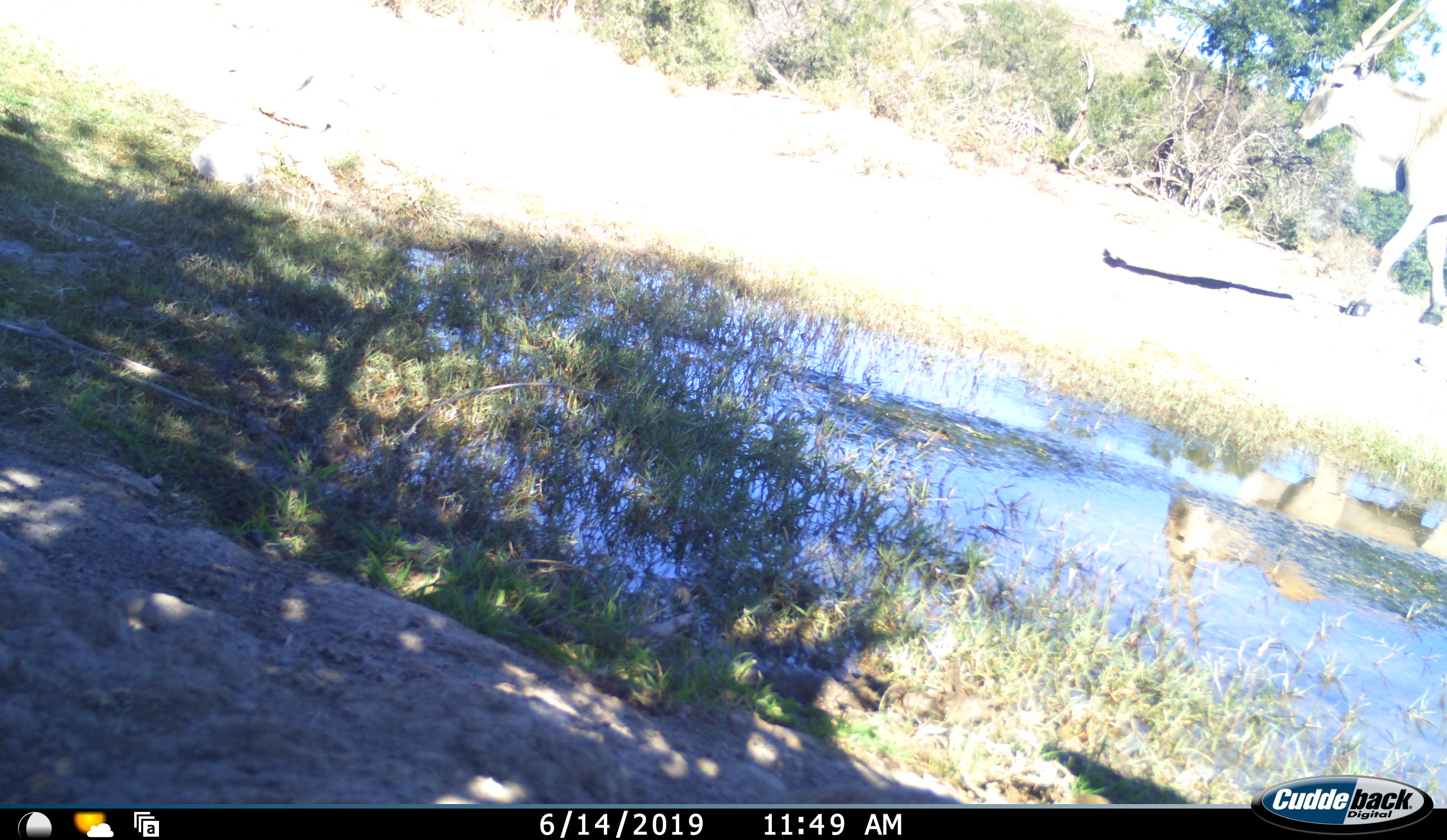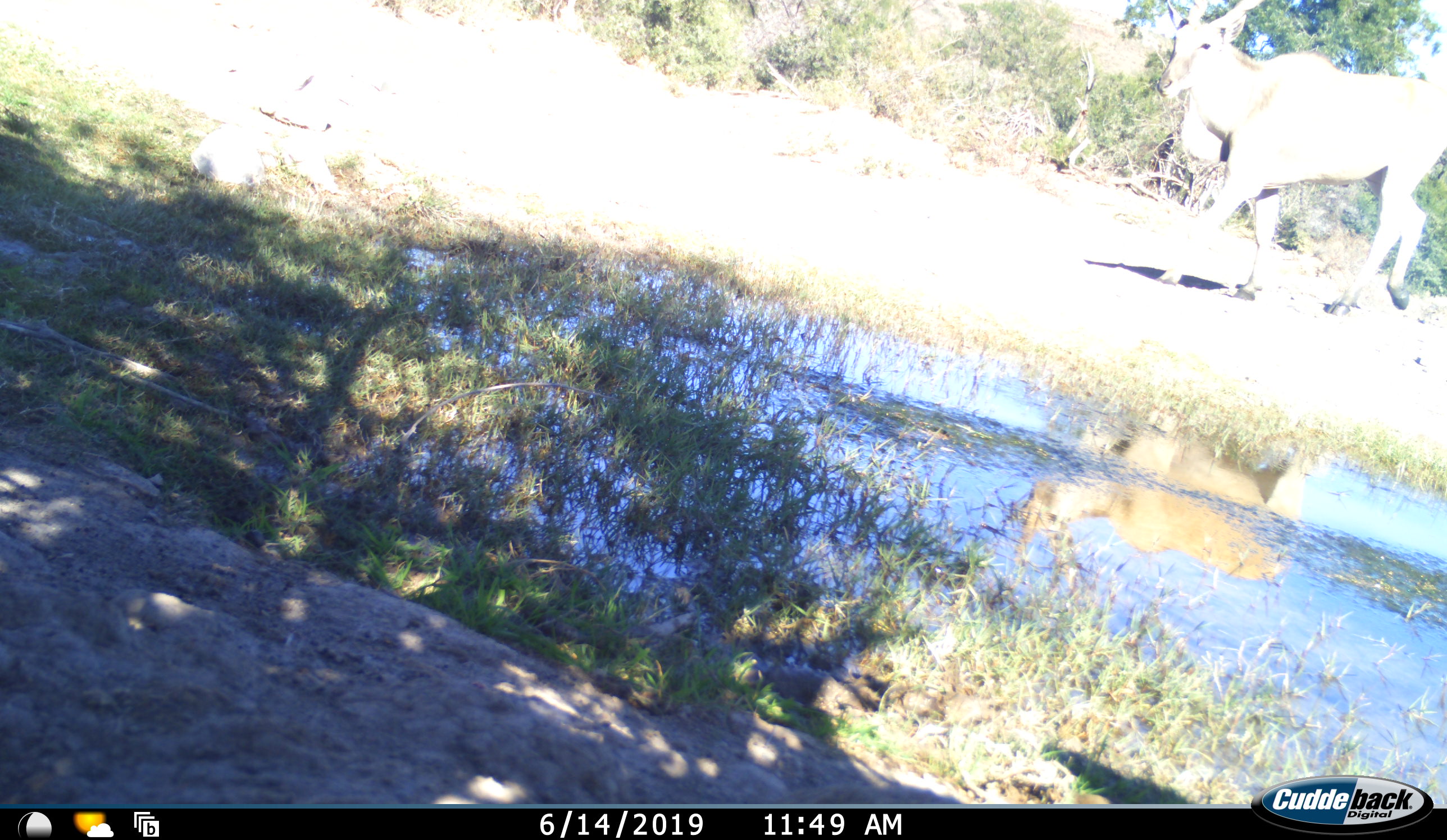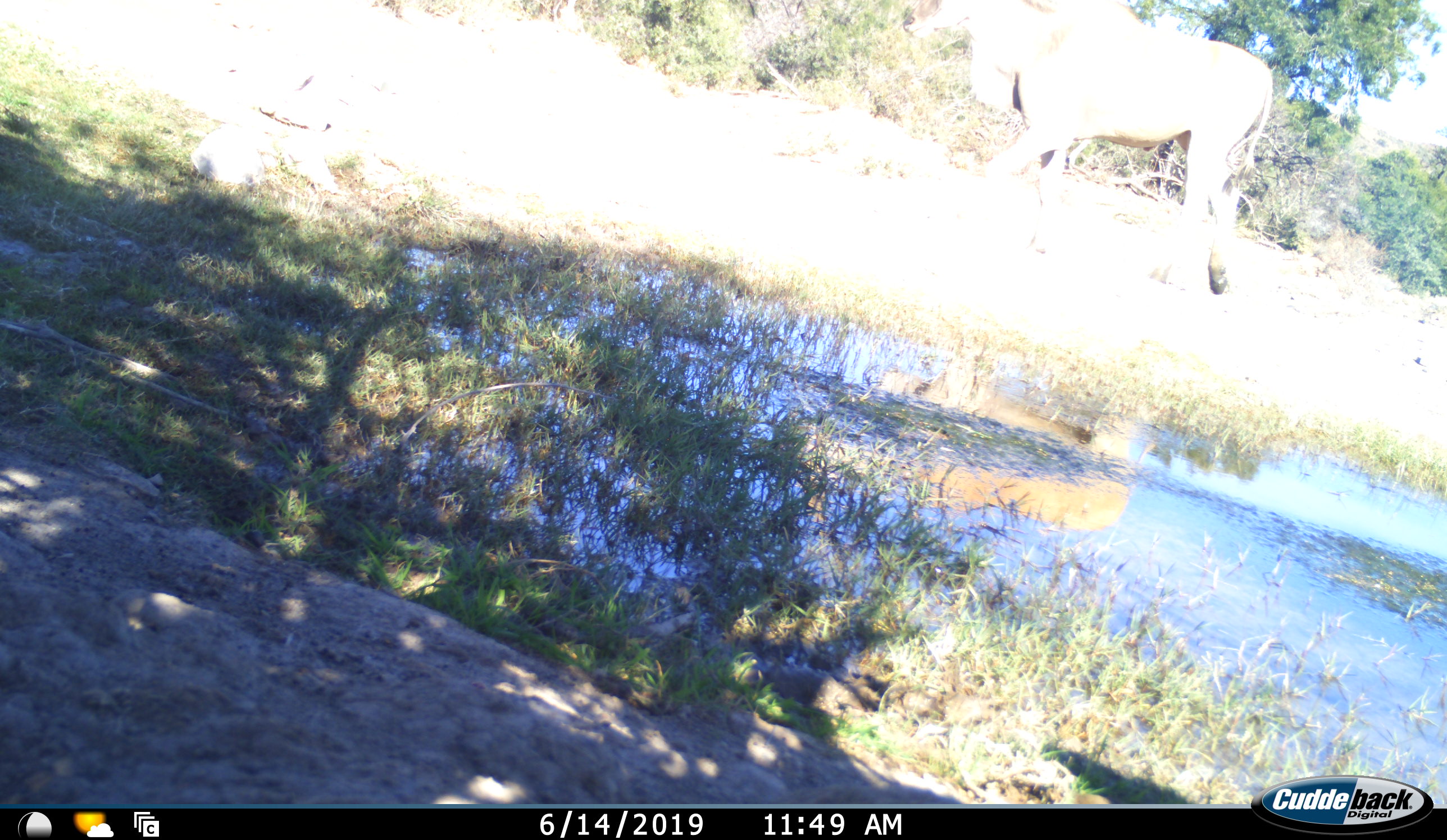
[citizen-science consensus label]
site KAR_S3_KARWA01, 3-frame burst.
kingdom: Animalia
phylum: Chordata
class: Mammalia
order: Artiodactyla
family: Bovidae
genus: Tragelaphus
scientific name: Tragelaphus oryx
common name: eland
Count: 1.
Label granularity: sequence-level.